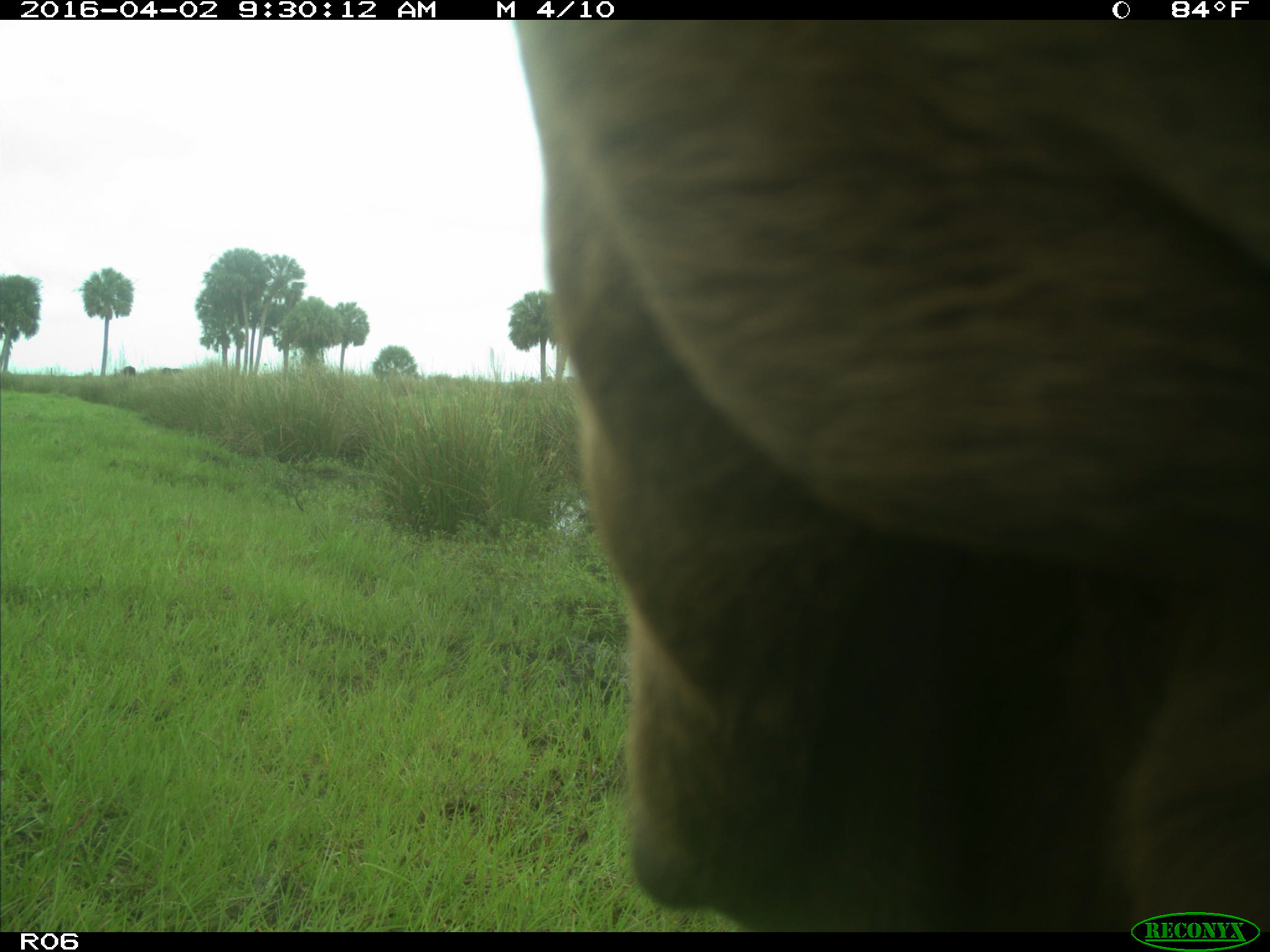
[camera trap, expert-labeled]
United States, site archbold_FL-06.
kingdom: Animalia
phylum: Chordata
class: Mammalia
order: Artiodactyla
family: Bovidae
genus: Bos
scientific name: Bos taurus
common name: domestic cow